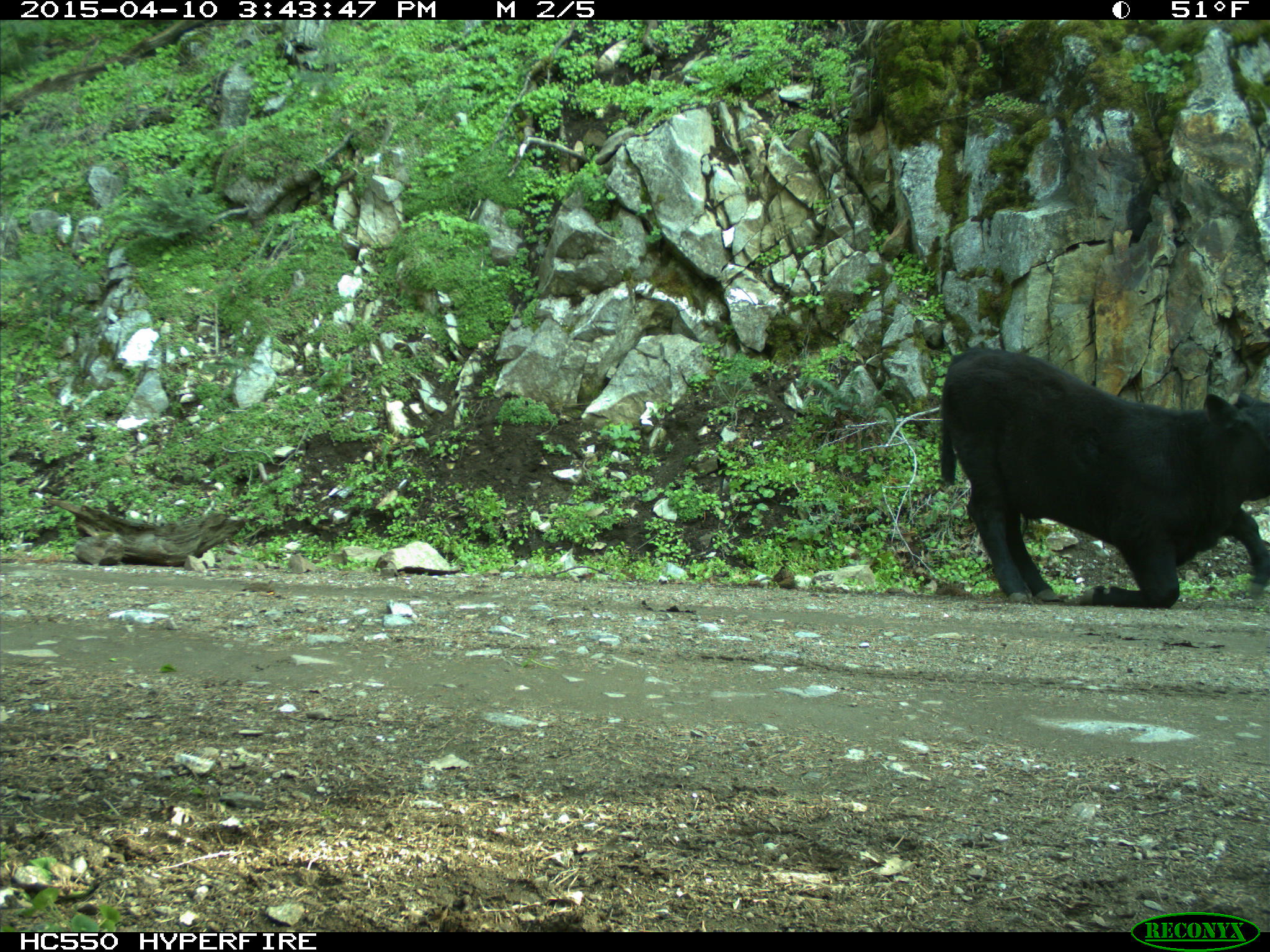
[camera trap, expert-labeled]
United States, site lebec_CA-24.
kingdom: Animalia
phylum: Chordata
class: Mammalia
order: Artiodactyla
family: Bovidae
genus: Bos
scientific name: Bos taurus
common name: domestic cow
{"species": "Bos taurus (domestic cow)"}